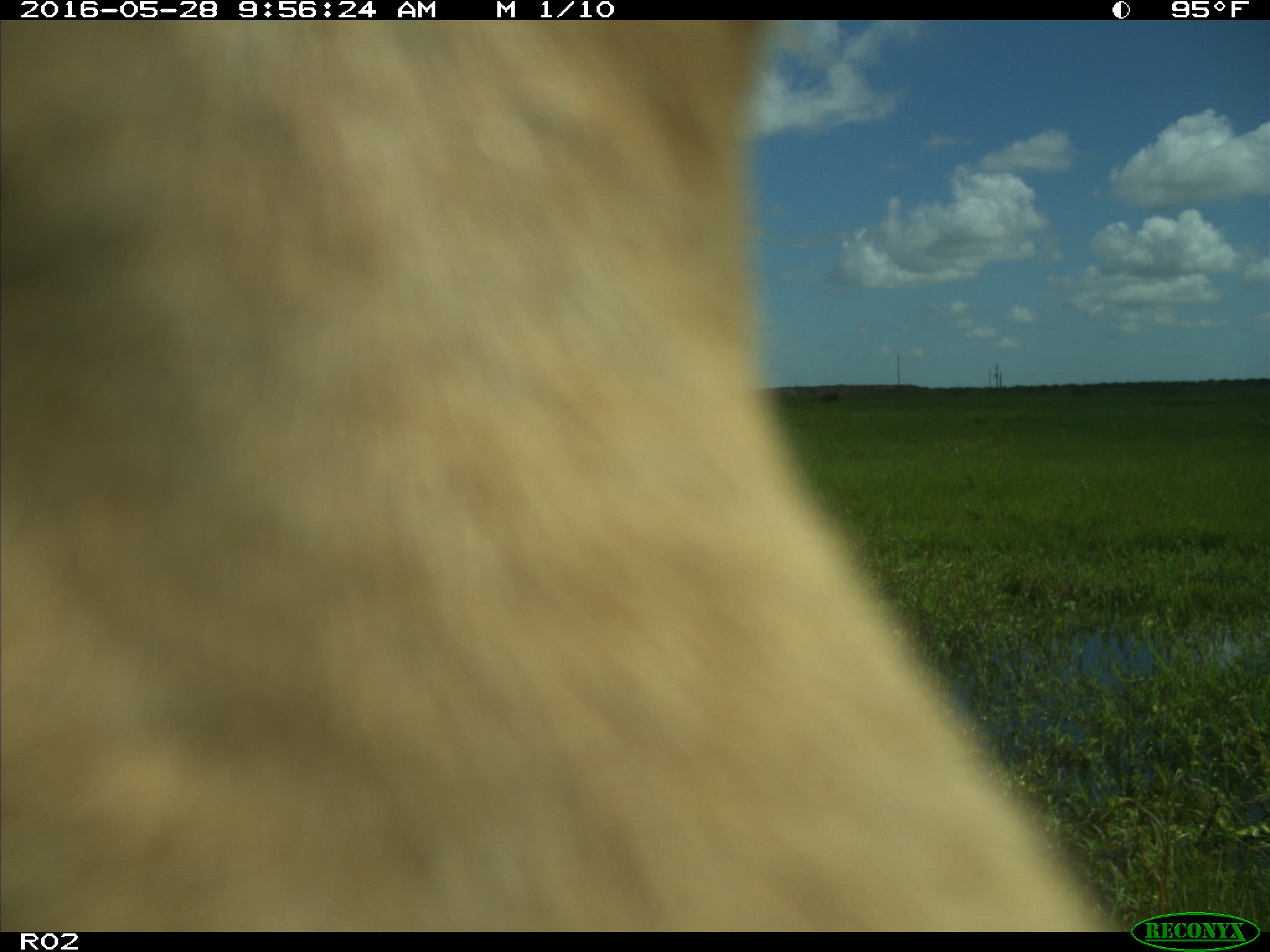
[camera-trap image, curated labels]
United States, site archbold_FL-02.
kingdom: Animalia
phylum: Chordata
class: Mammalia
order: Artiodactyla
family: Bovidae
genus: Bos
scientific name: Bos taurus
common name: domestic cow